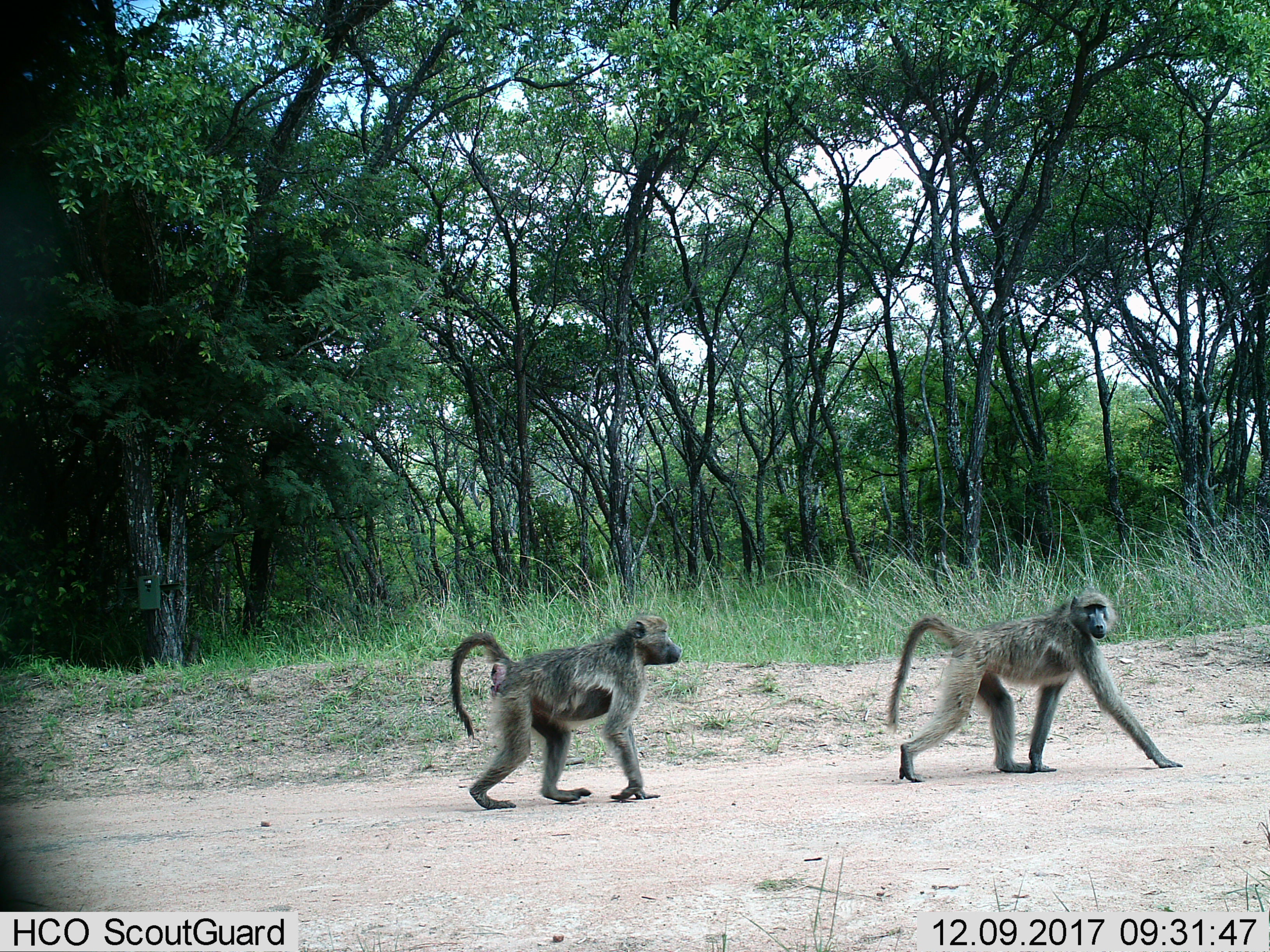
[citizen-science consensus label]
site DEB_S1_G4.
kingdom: Animalia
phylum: Chordata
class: Mammalia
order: Primates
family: Cercopithecidae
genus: Papio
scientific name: Papio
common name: baboon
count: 2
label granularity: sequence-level